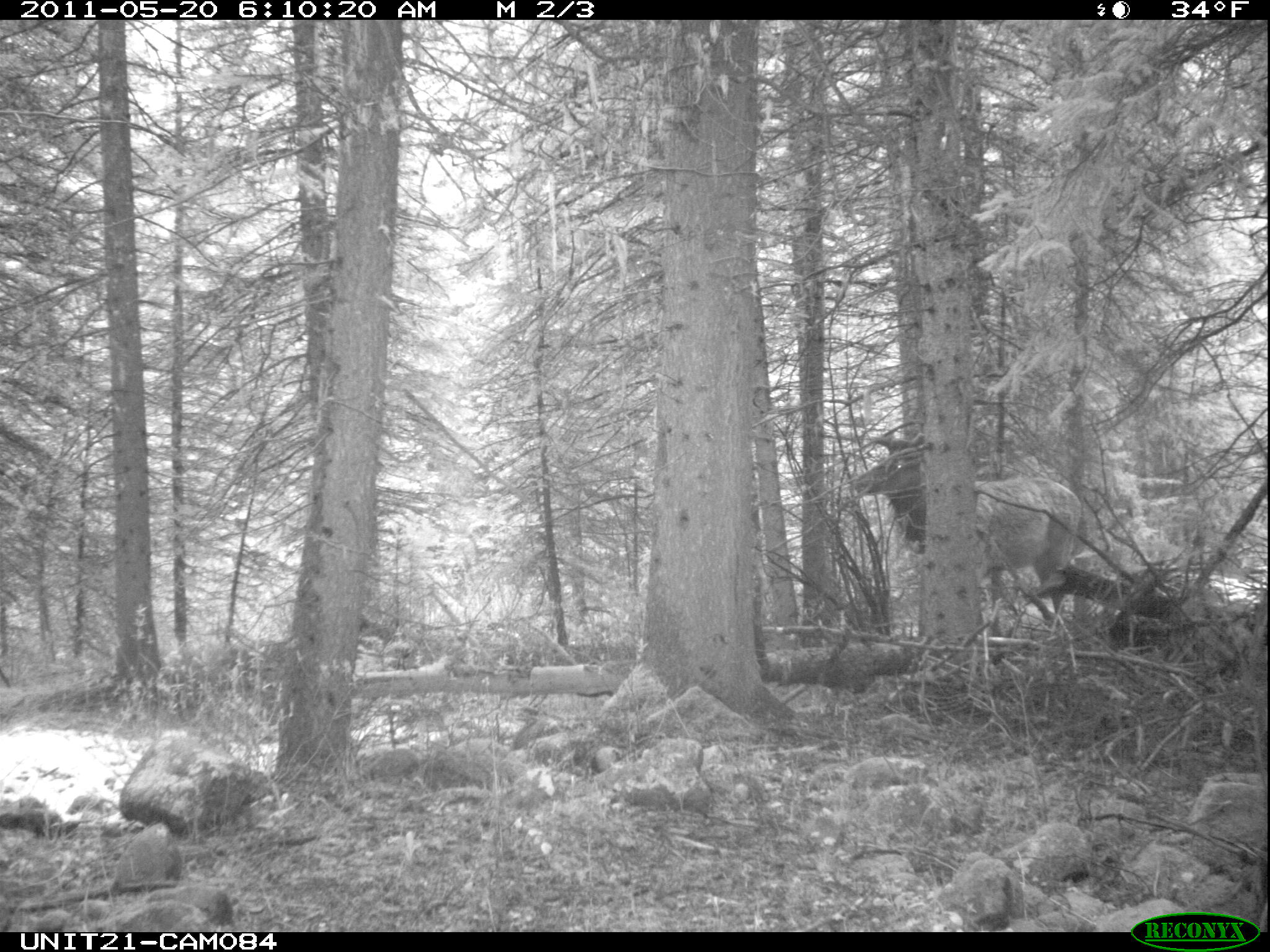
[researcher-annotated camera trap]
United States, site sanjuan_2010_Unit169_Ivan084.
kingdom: Animalia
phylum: Chordata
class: Mammalia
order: Artiodactyla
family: Cervidae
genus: Cervus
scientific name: Cervus elaphus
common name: red deer